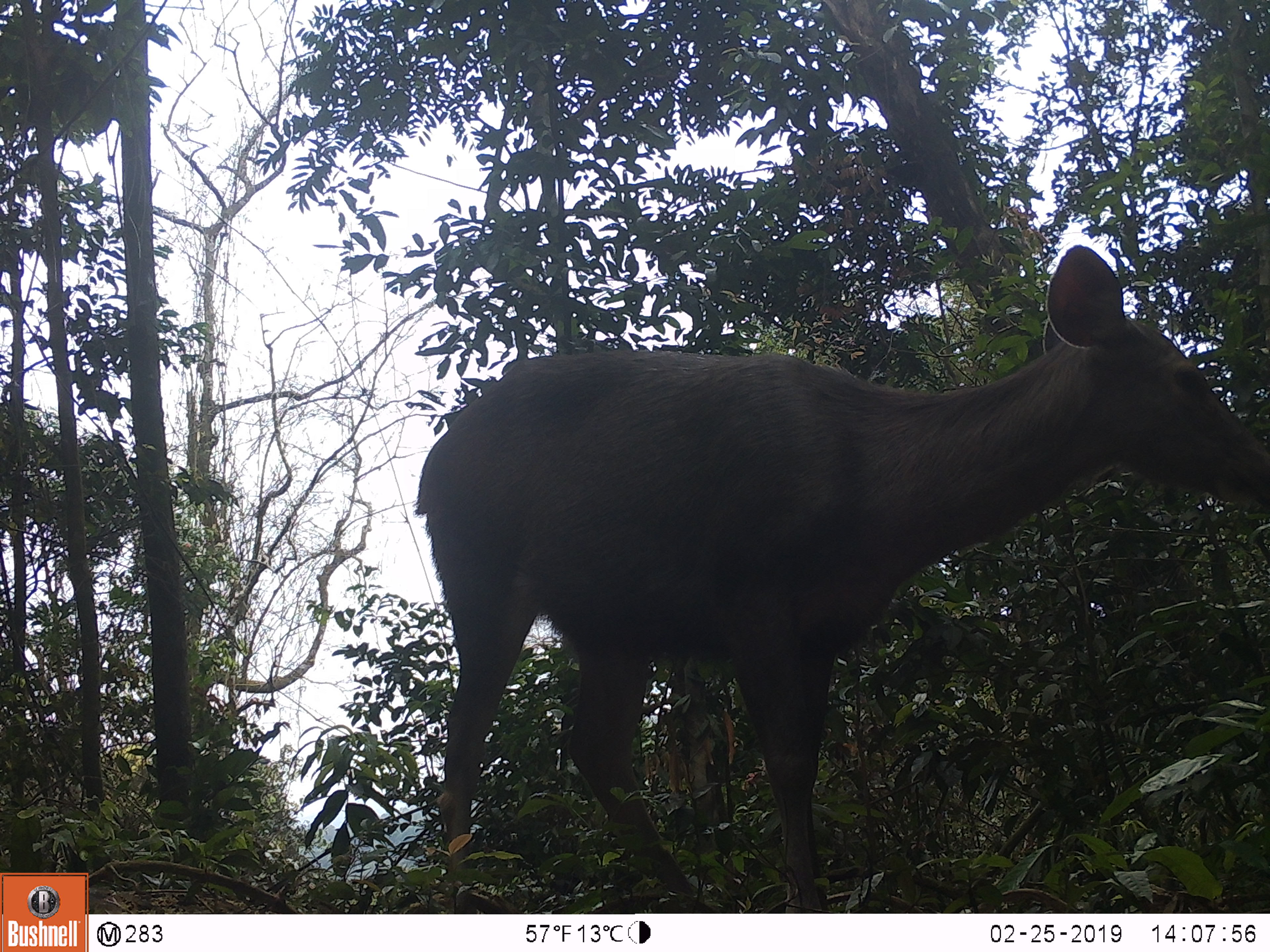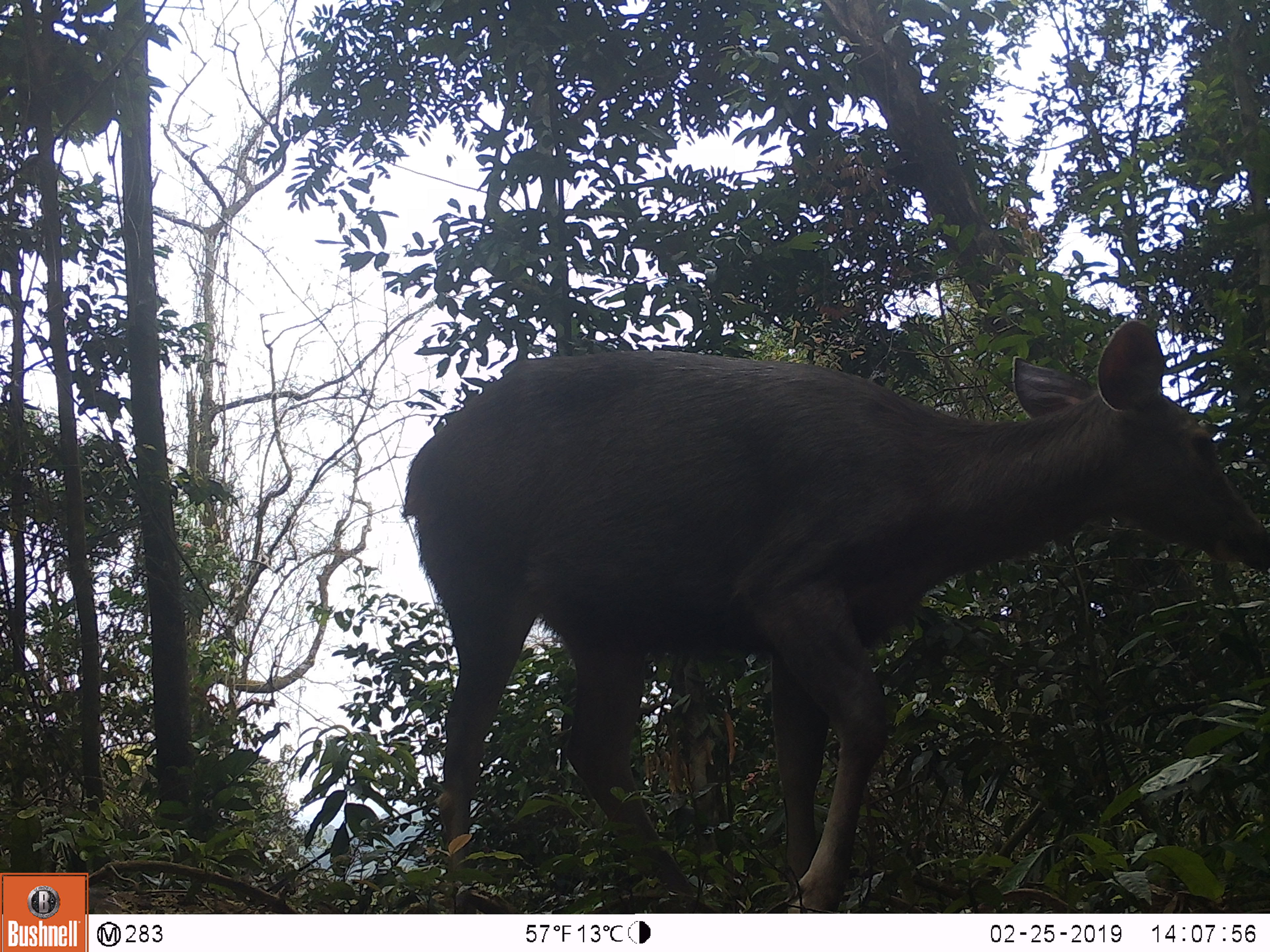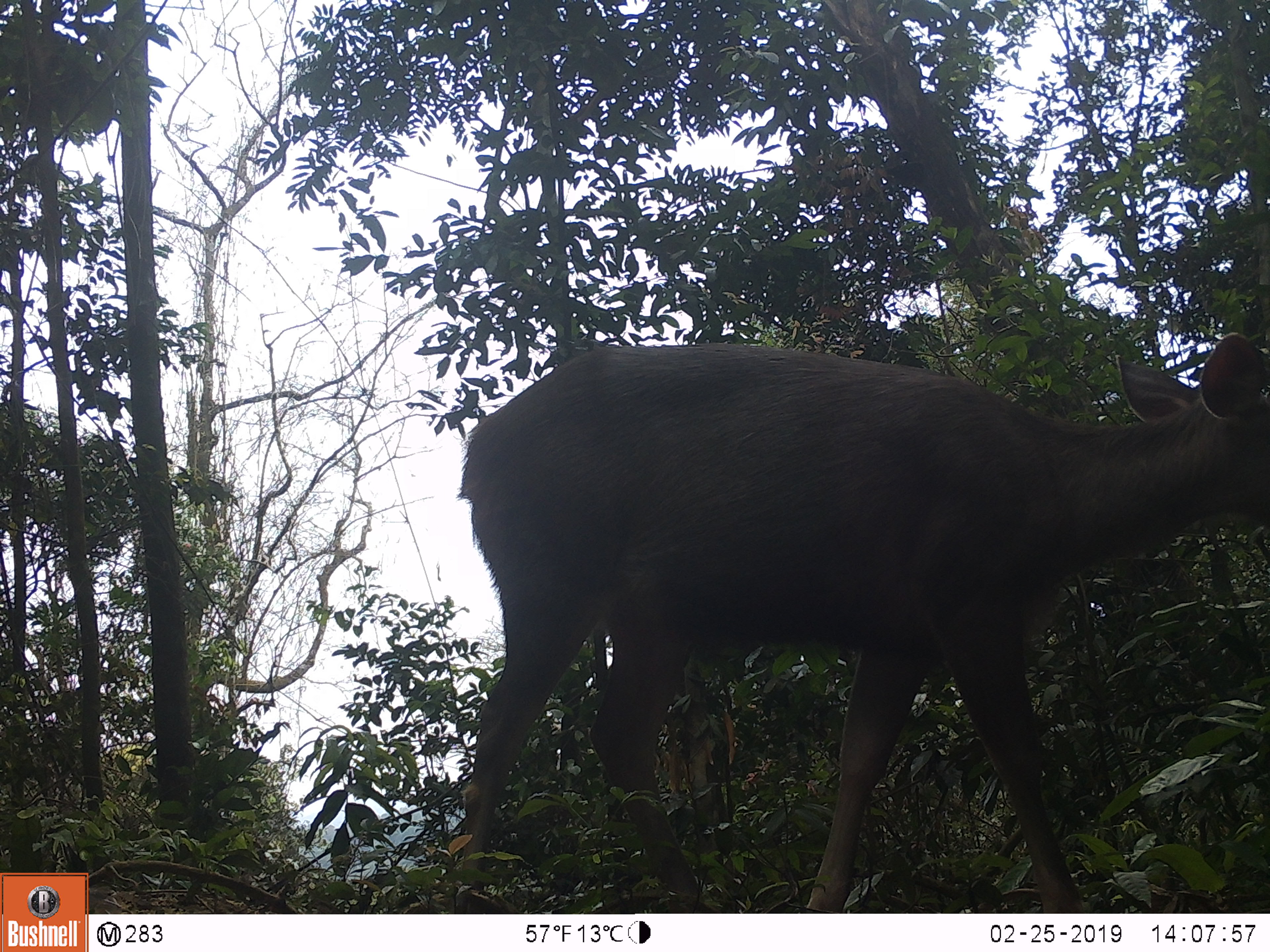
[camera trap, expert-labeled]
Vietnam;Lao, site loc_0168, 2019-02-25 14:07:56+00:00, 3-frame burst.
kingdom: Animalia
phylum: Chordata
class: Mammalia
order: Artiodactyla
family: Cervidae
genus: Rusa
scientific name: Rusa unicolor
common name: sambar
Sambar (Rusa unicolor). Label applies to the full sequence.